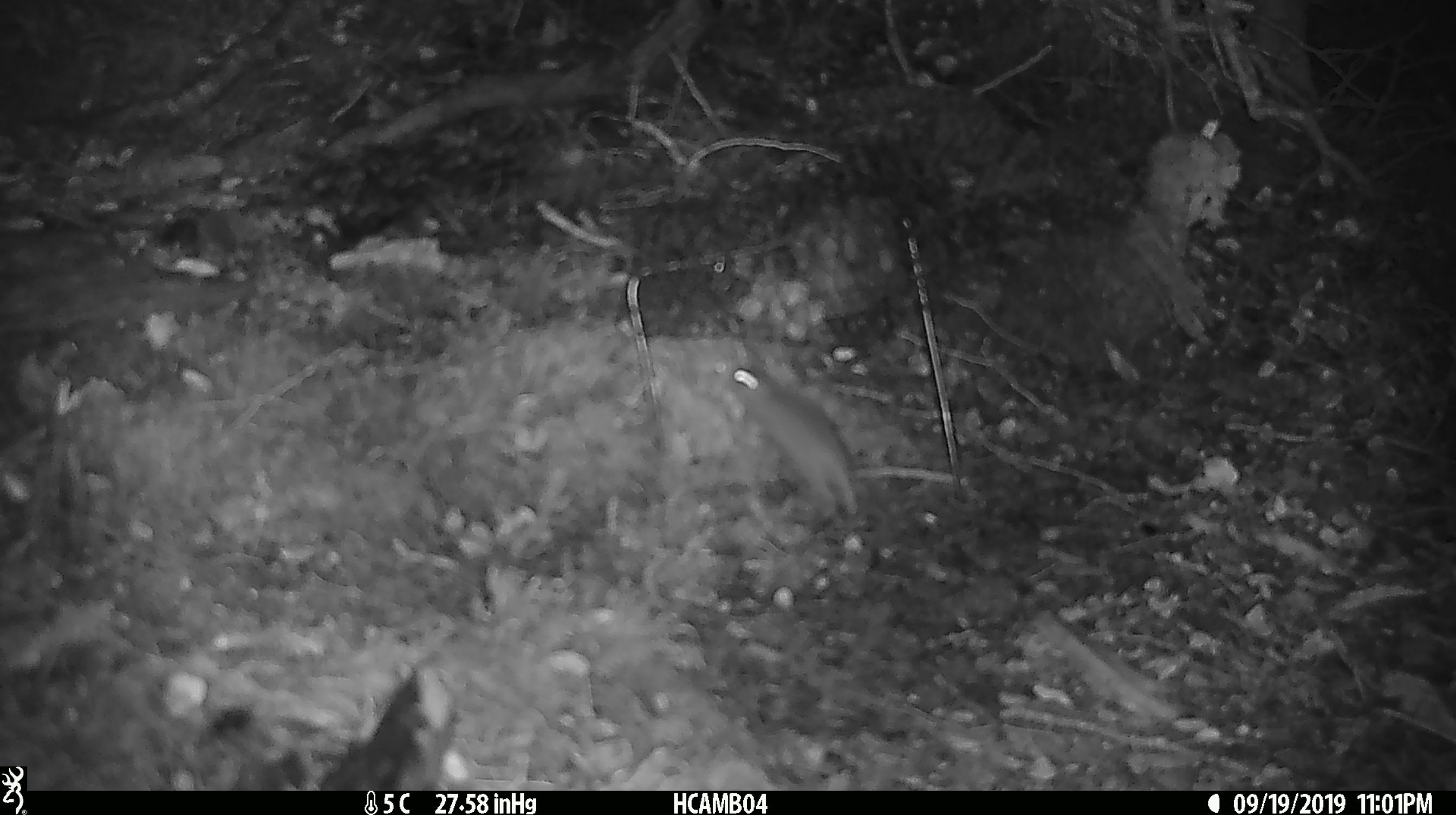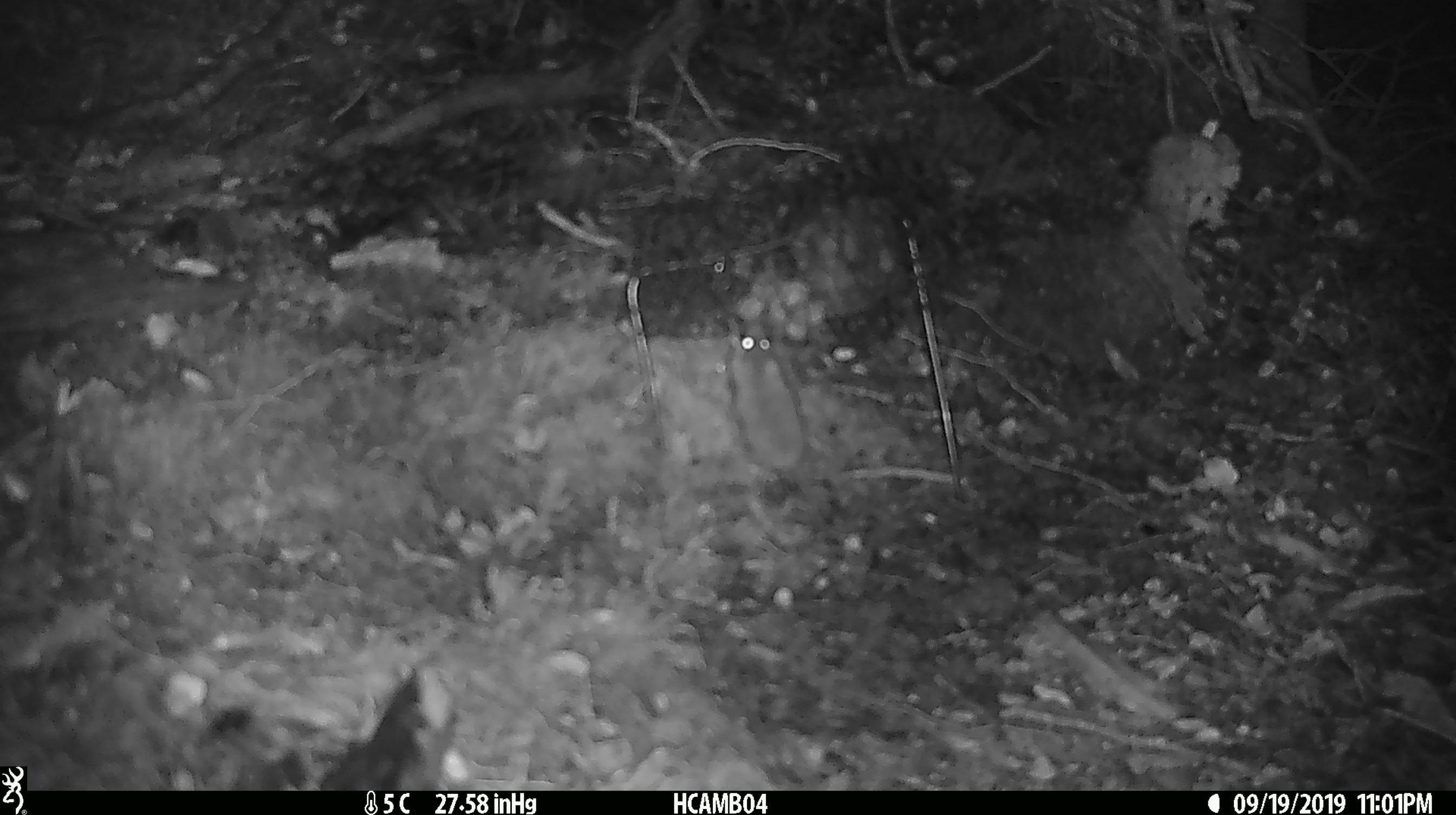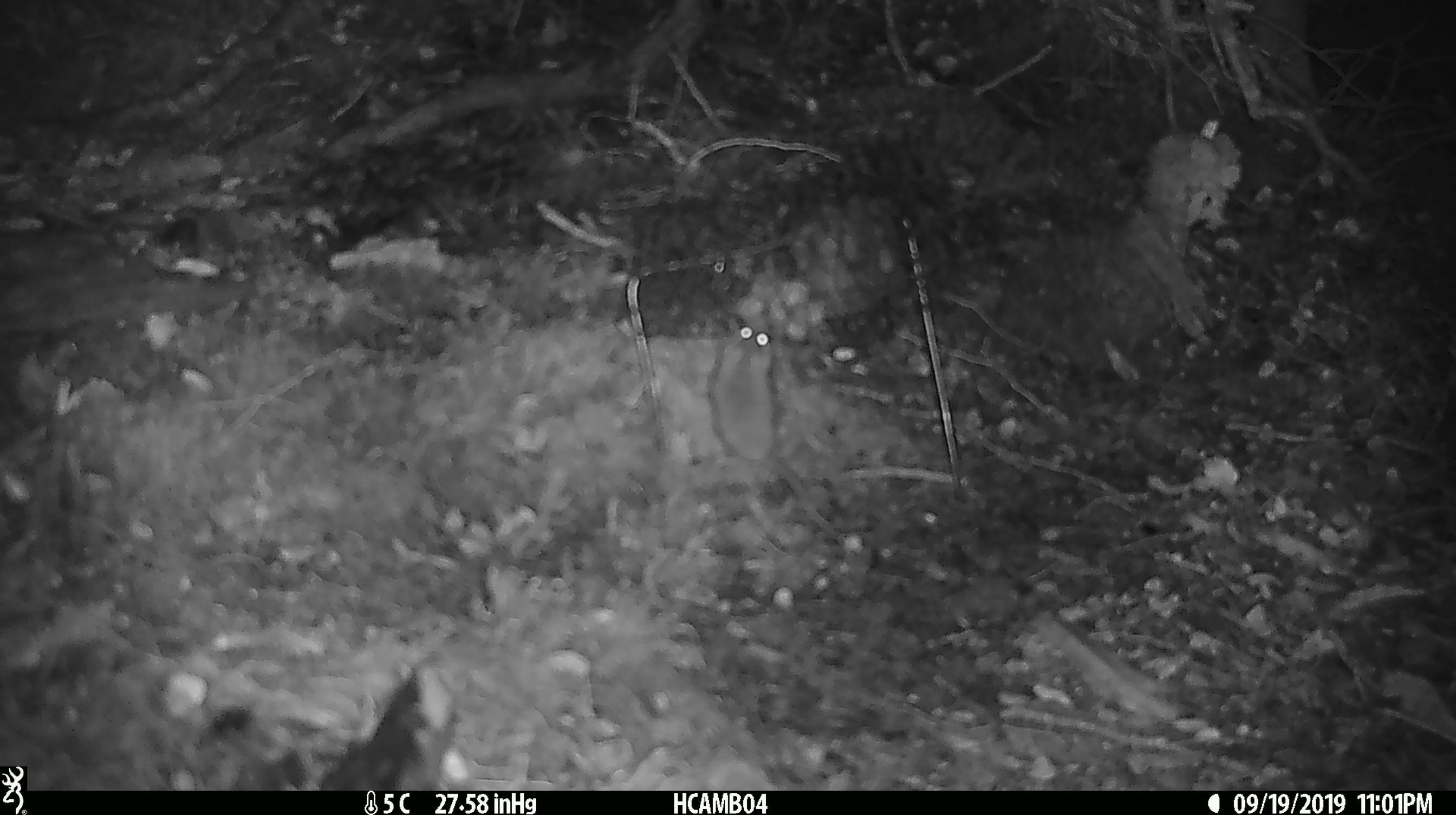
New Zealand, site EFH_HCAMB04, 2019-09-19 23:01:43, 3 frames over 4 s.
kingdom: Animalia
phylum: Chordata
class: Mammalia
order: Rodentia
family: Muridae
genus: Mus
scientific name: Mus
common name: mouse